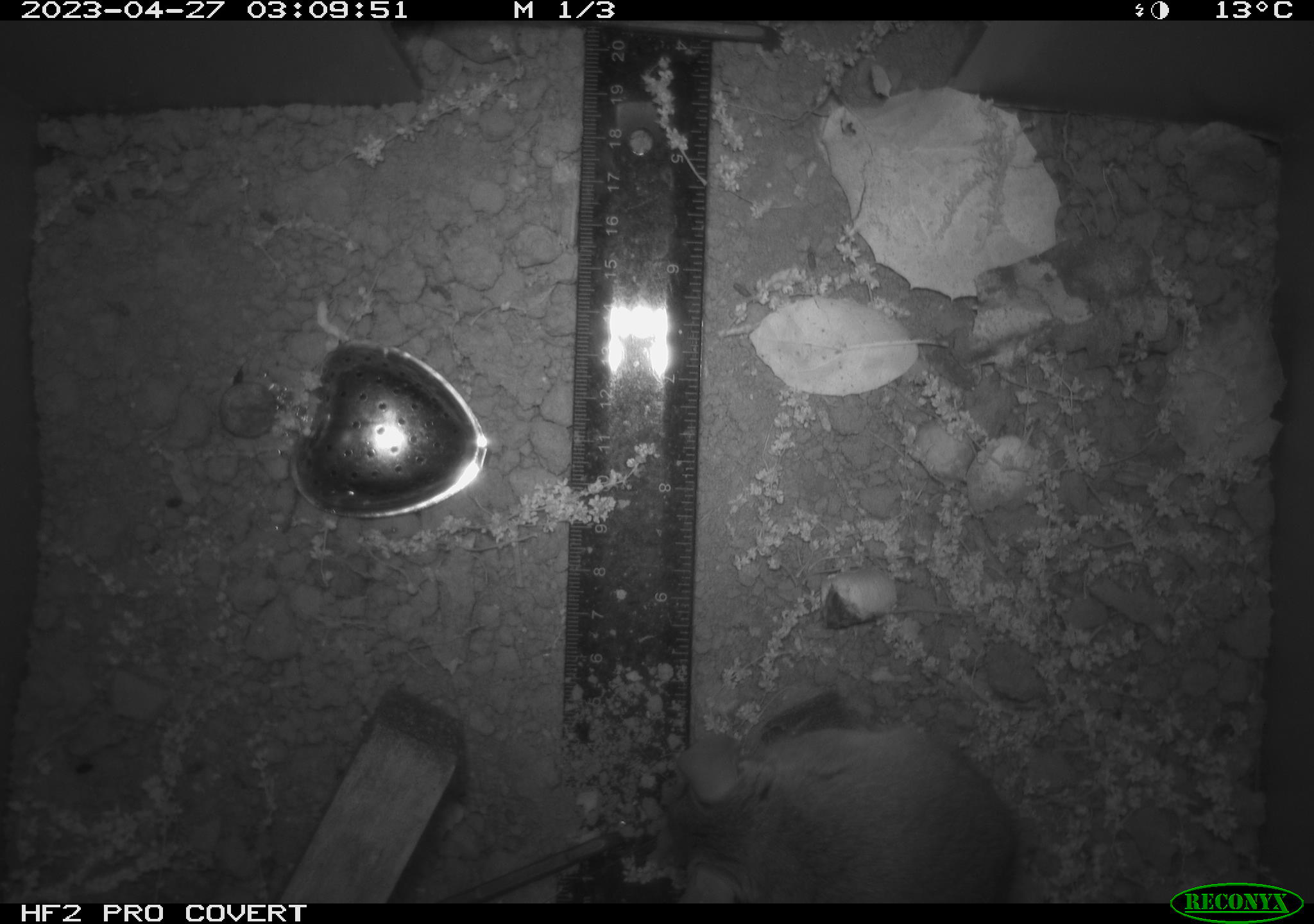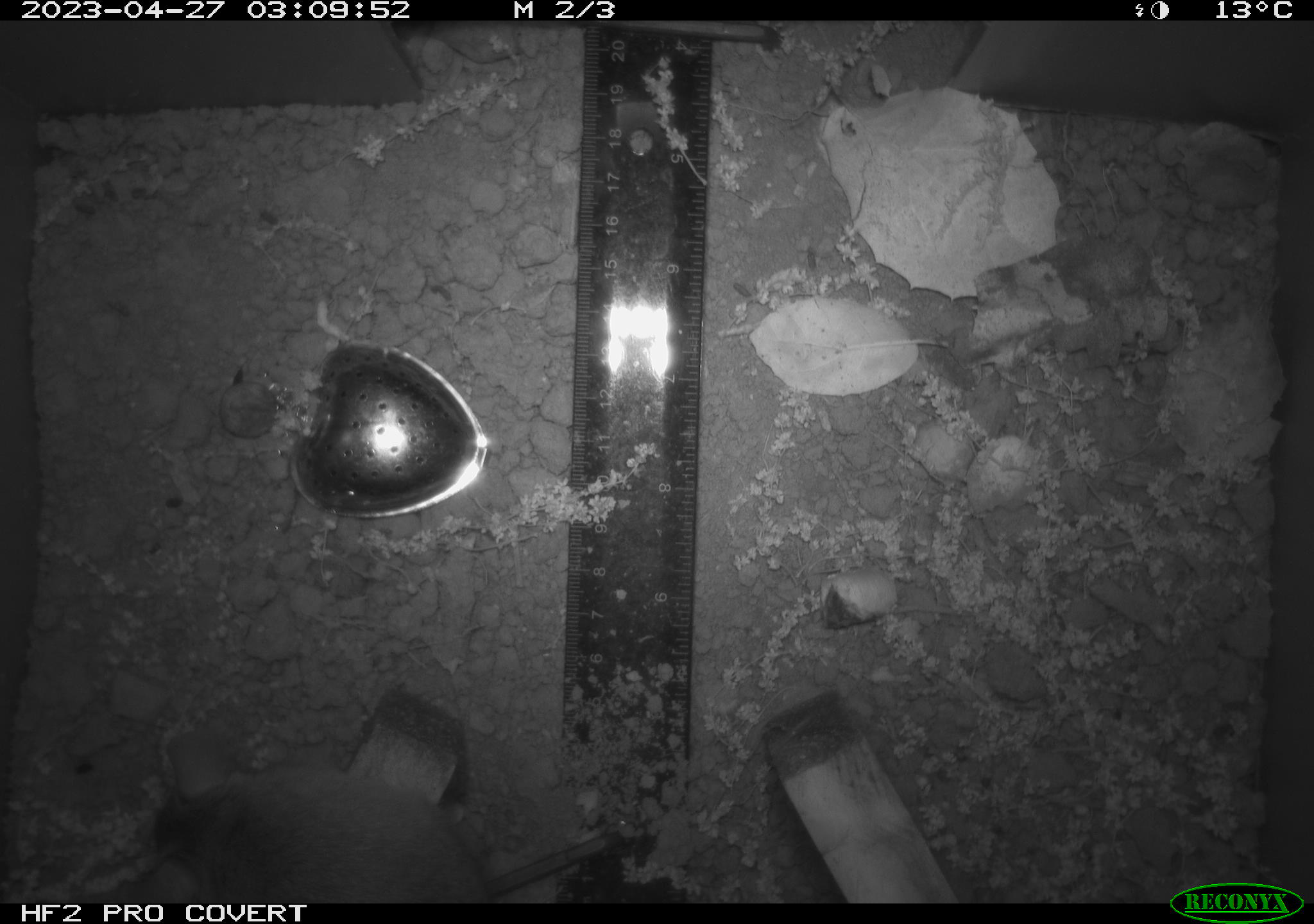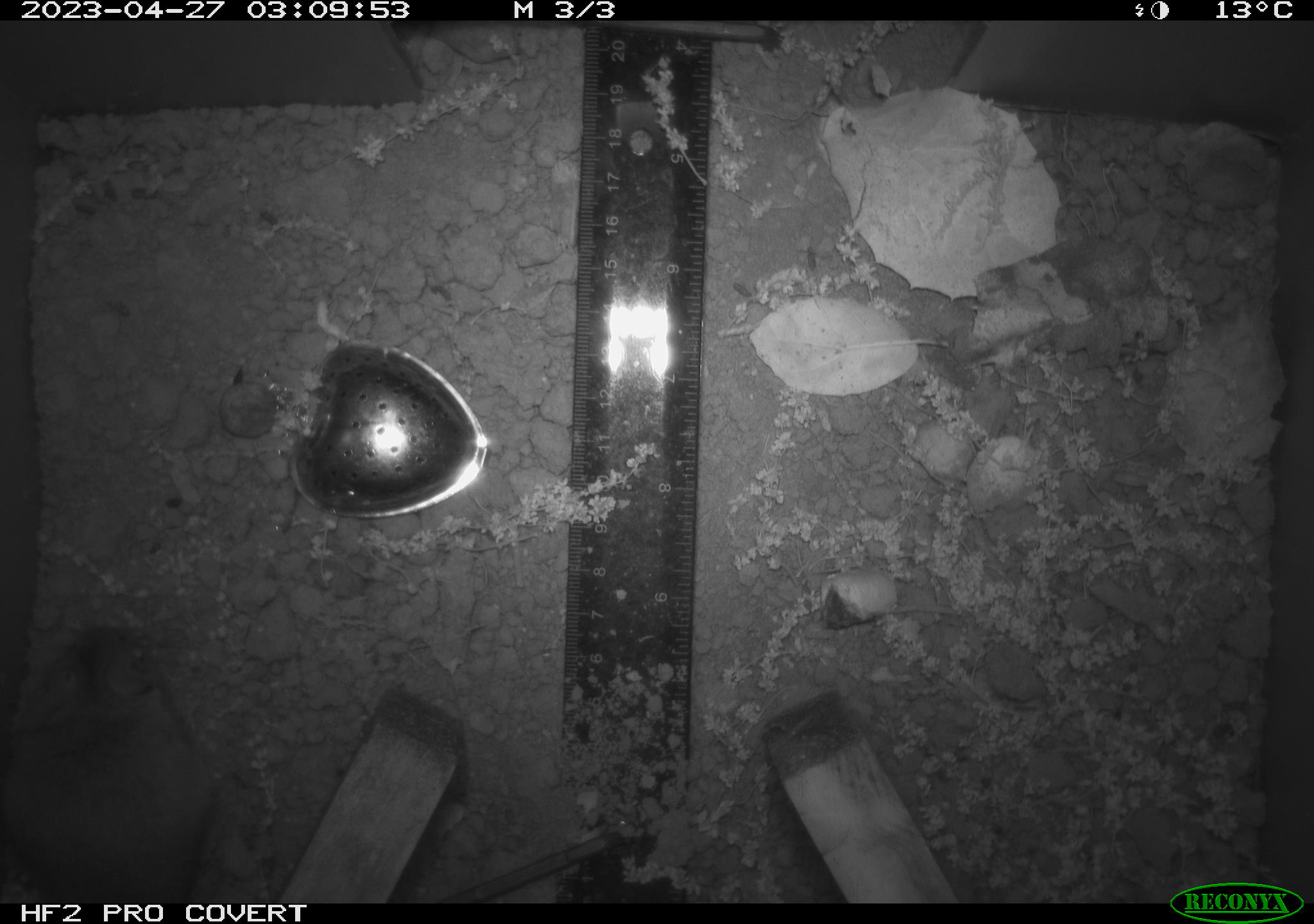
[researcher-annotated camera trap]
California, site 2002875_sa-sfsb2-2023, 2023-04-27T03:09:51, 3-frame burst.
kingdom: Animalia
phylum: Chordata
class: Mammalia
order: Rodentia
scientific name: Rodentia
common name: mouse species